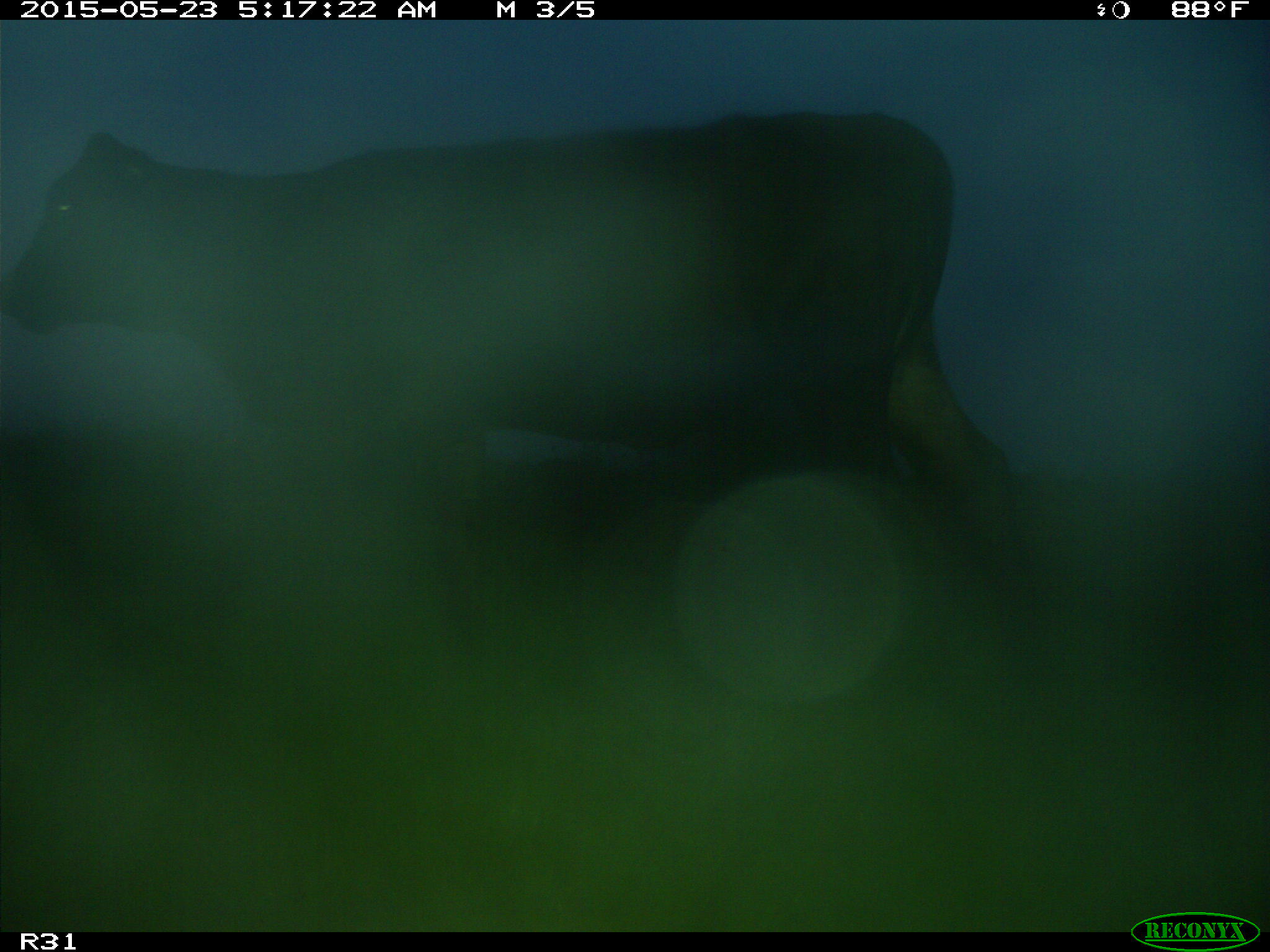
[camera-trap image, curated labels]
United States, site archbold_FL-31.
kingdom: Animalia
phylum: Chordata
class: Mammalia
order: Artiodactyla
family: Bovidae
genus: Bos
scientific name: Bos taurus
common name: domestic cow